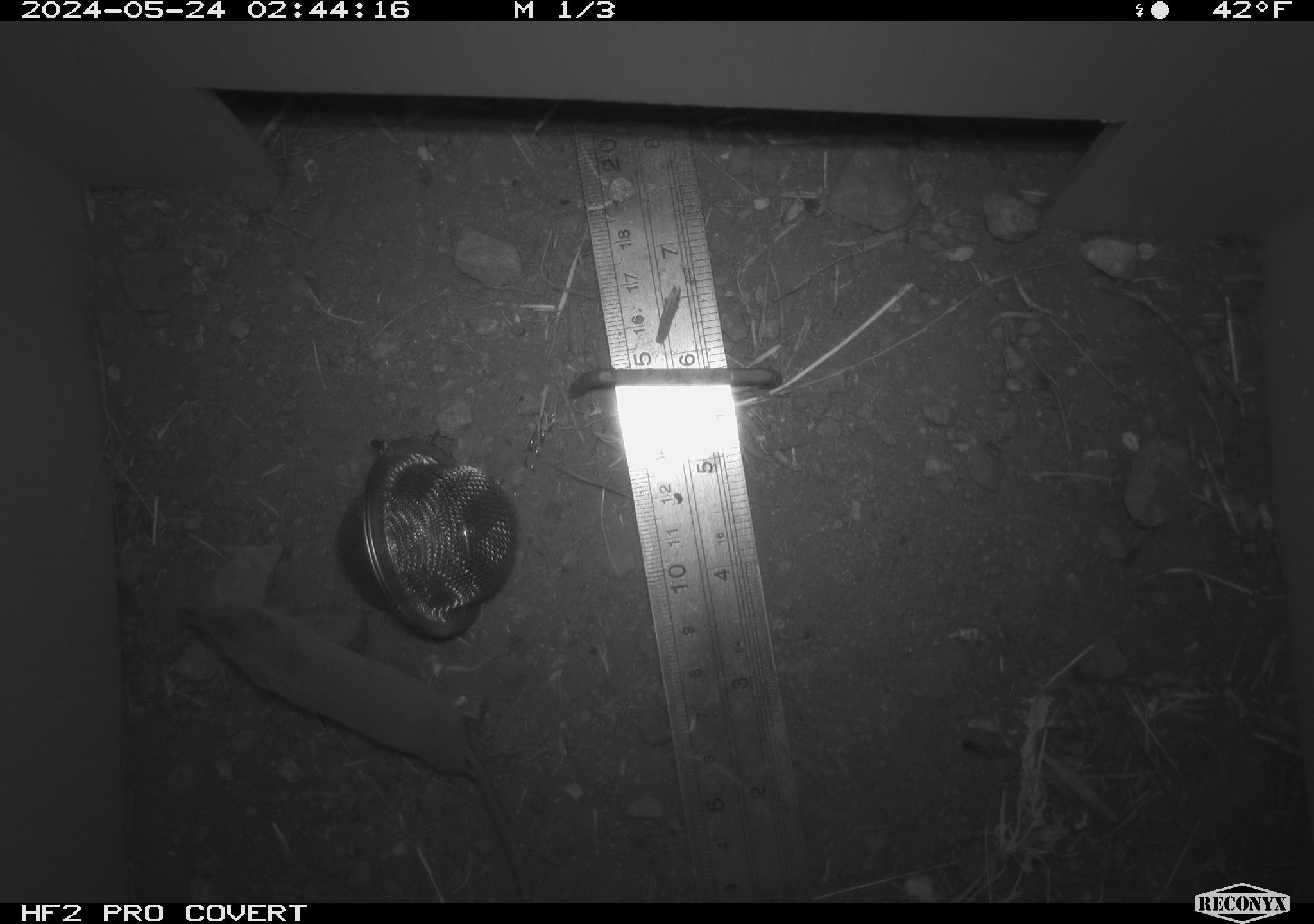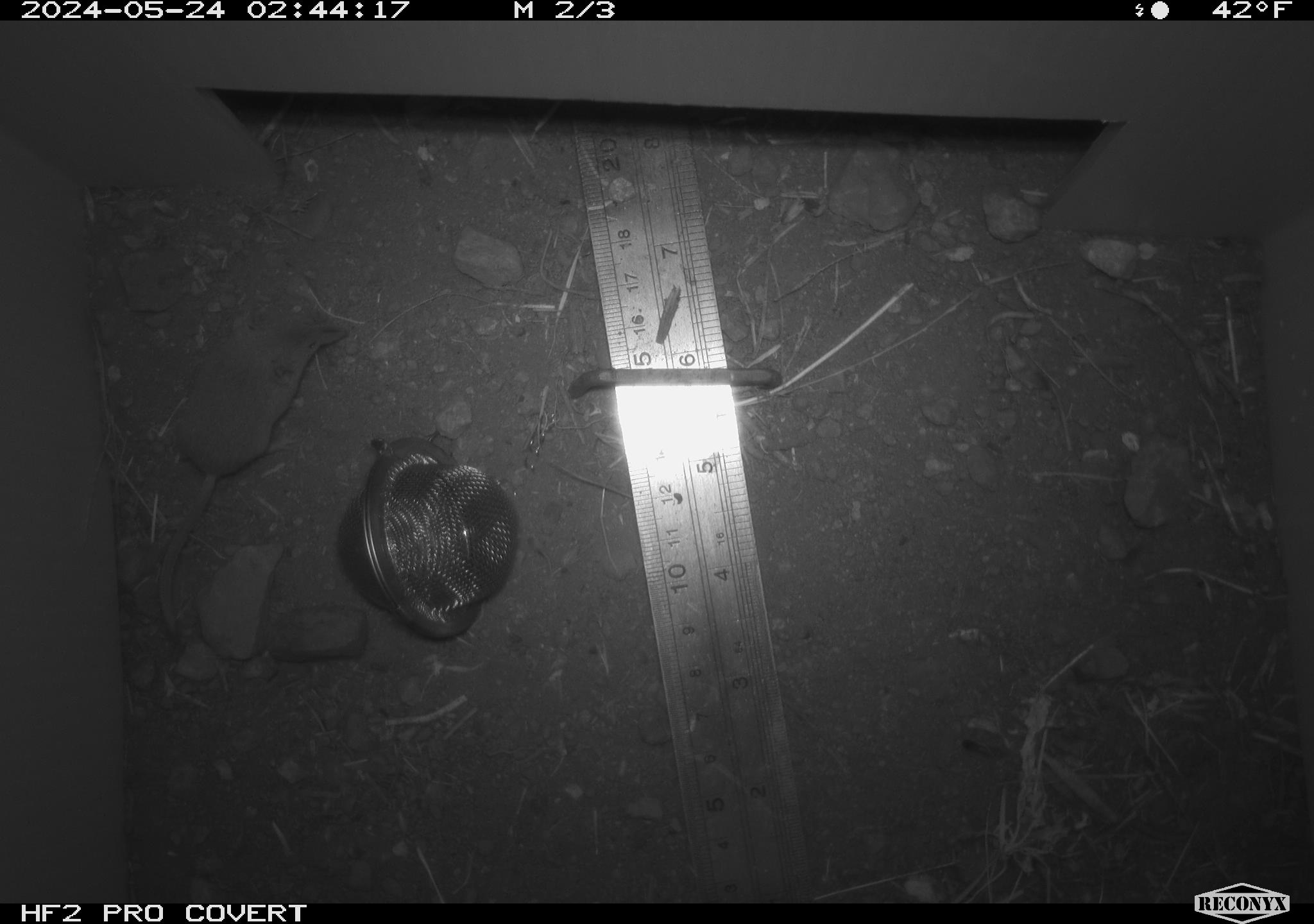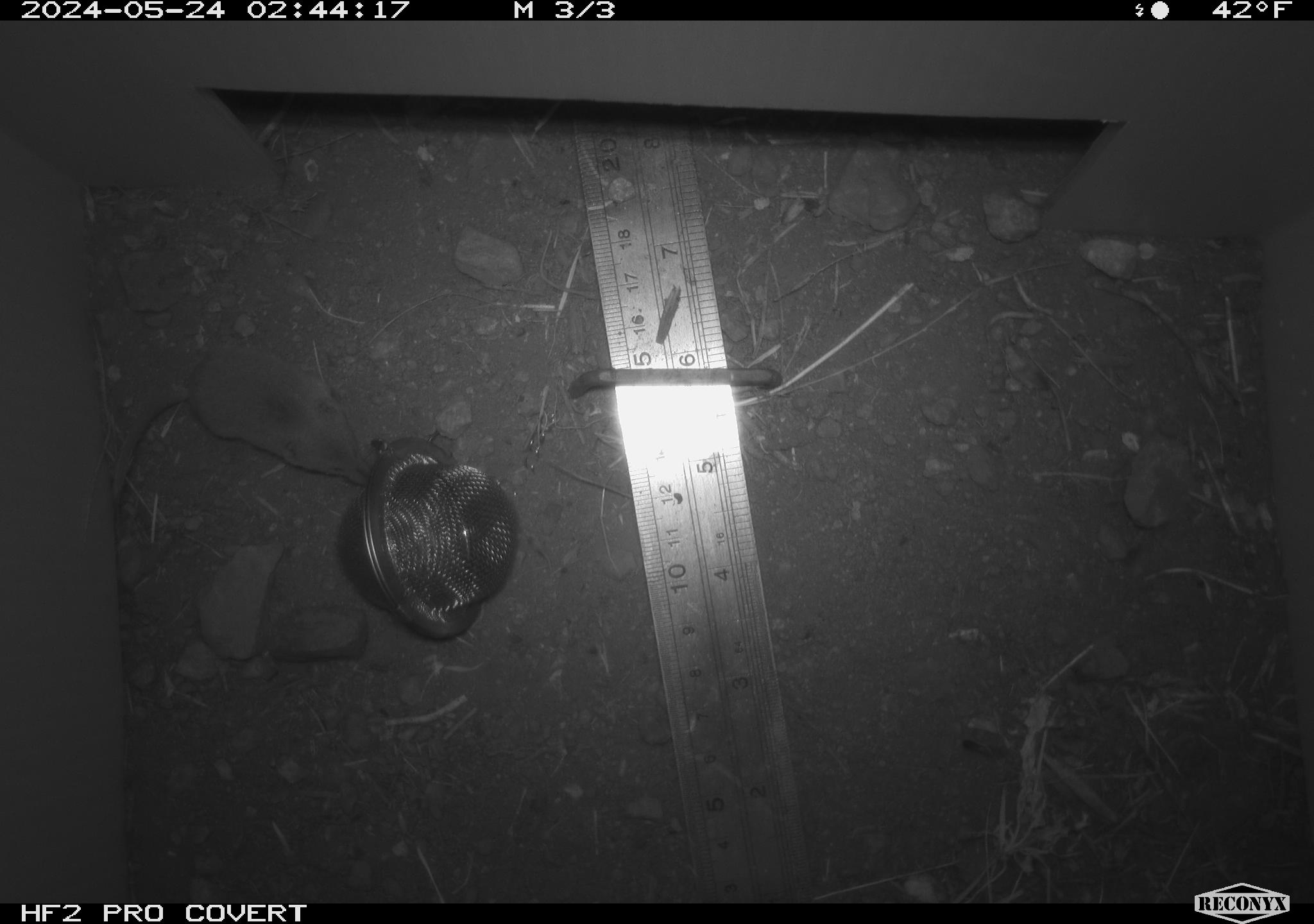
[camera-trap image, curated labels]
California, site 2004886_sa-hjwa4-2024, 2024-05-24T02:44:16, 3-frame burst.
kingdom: Animalia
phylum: Chordata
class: Mammalia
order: Eulipotyphla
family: Soricidae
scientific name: Soricidae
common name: shrews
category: soricidae family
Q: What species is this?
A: Soricidae family (shrews) (Soricidae).